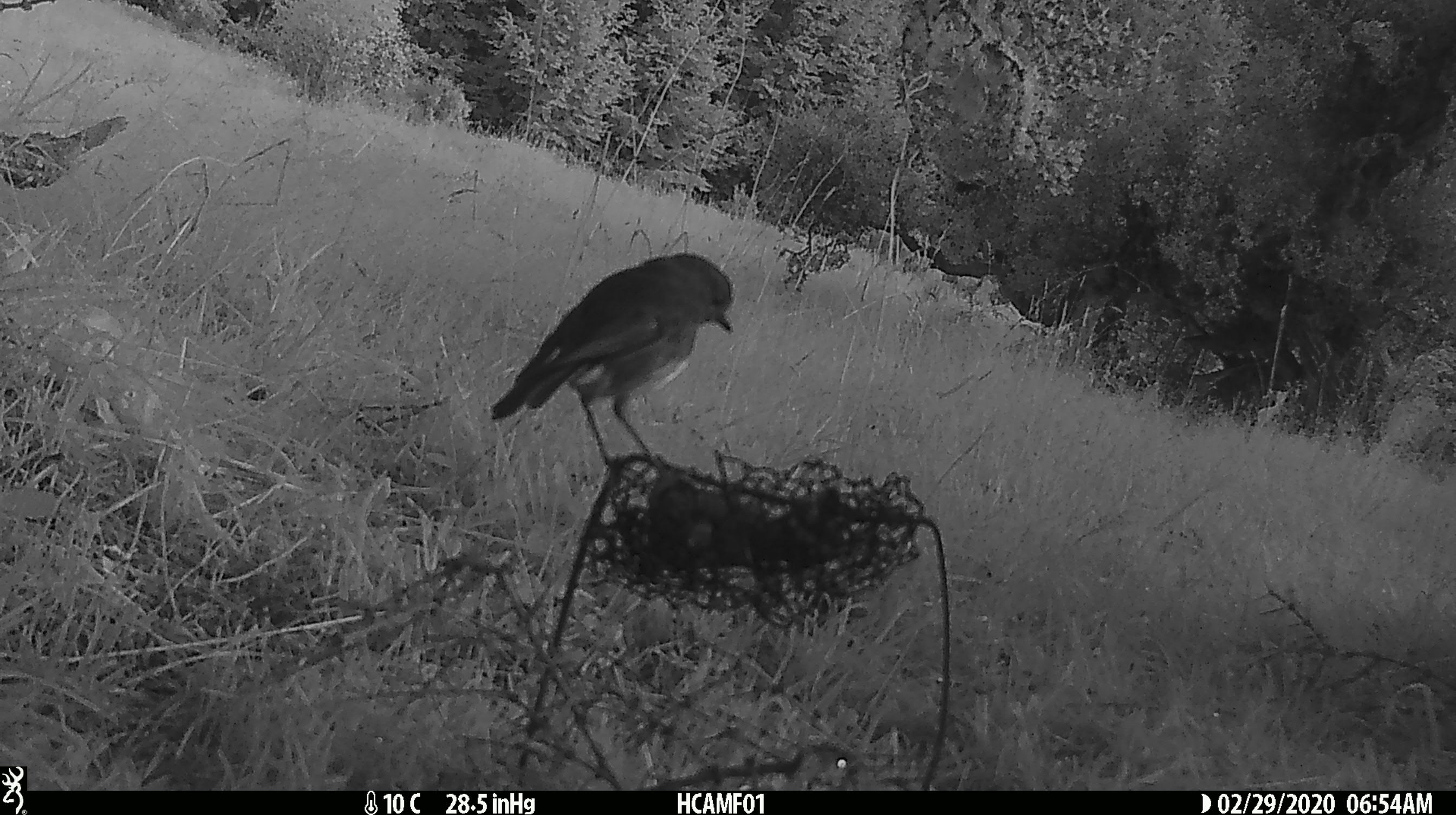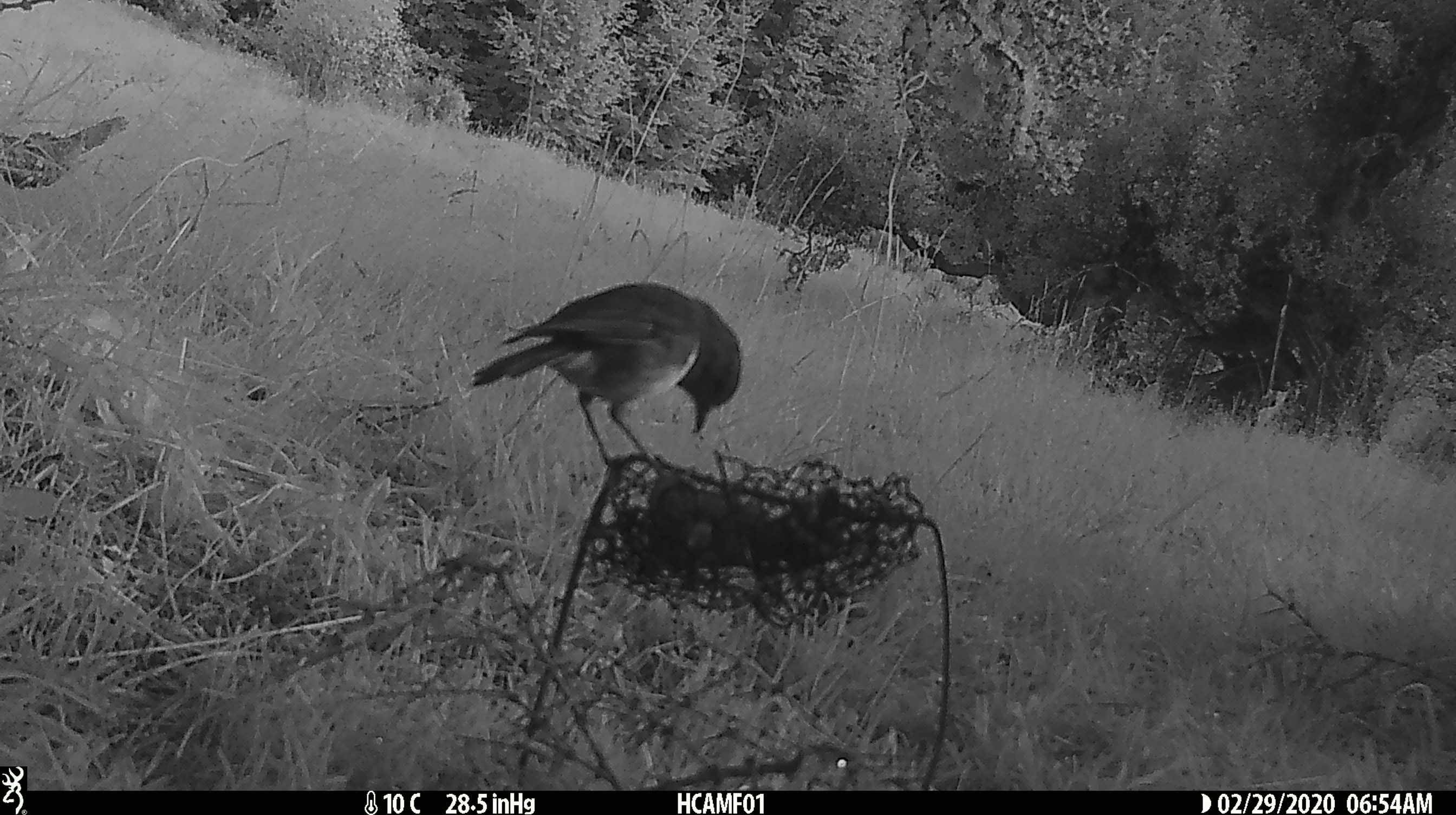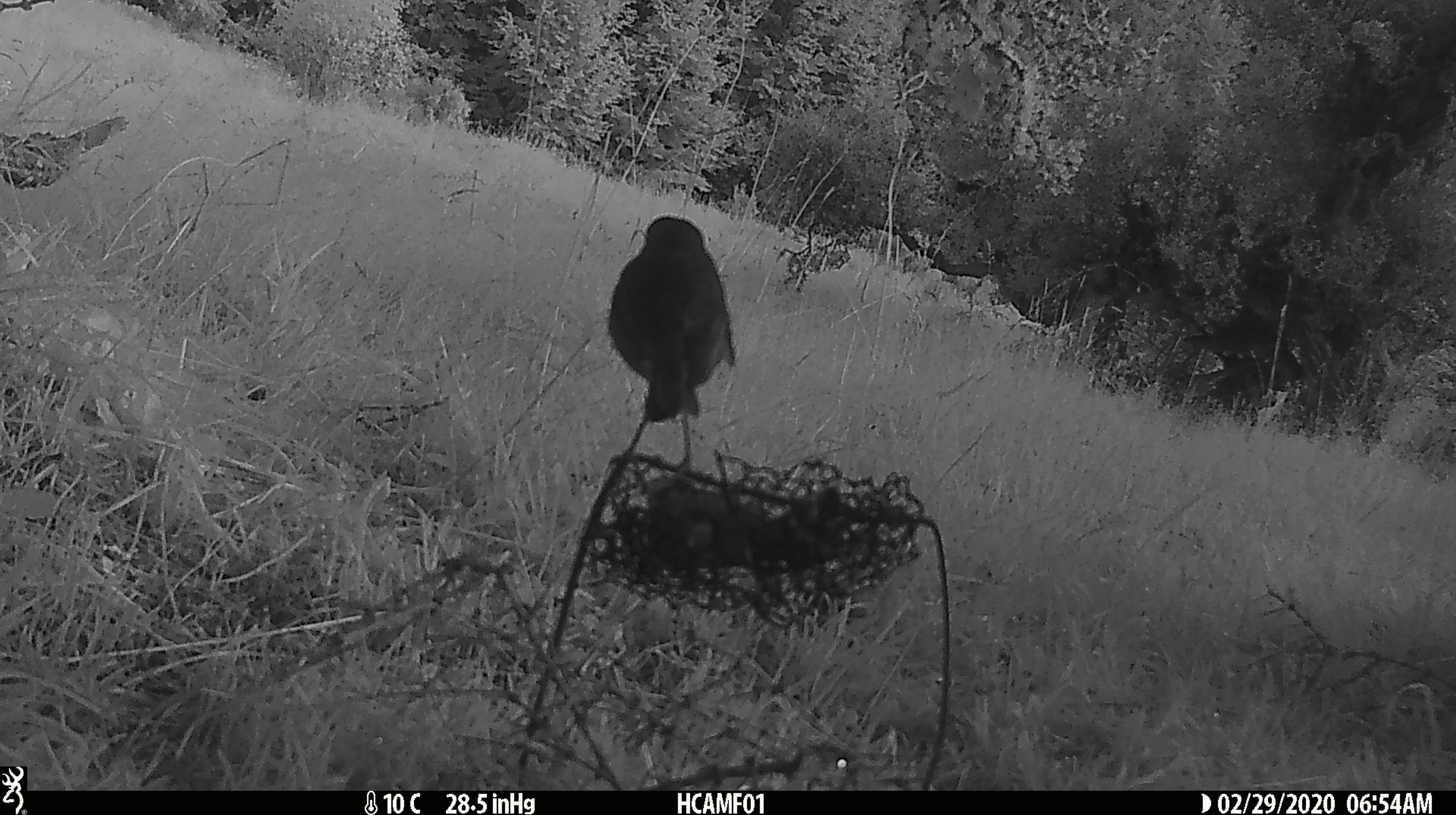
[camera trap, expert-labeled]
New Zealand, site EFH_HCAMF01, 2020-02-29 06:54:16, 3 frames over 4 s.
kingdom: Animalia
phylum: Chordata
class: Aves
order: Passeriformes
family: Petroicidae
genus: Petroica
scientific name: Petroica australis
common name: new zealand robin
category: robin